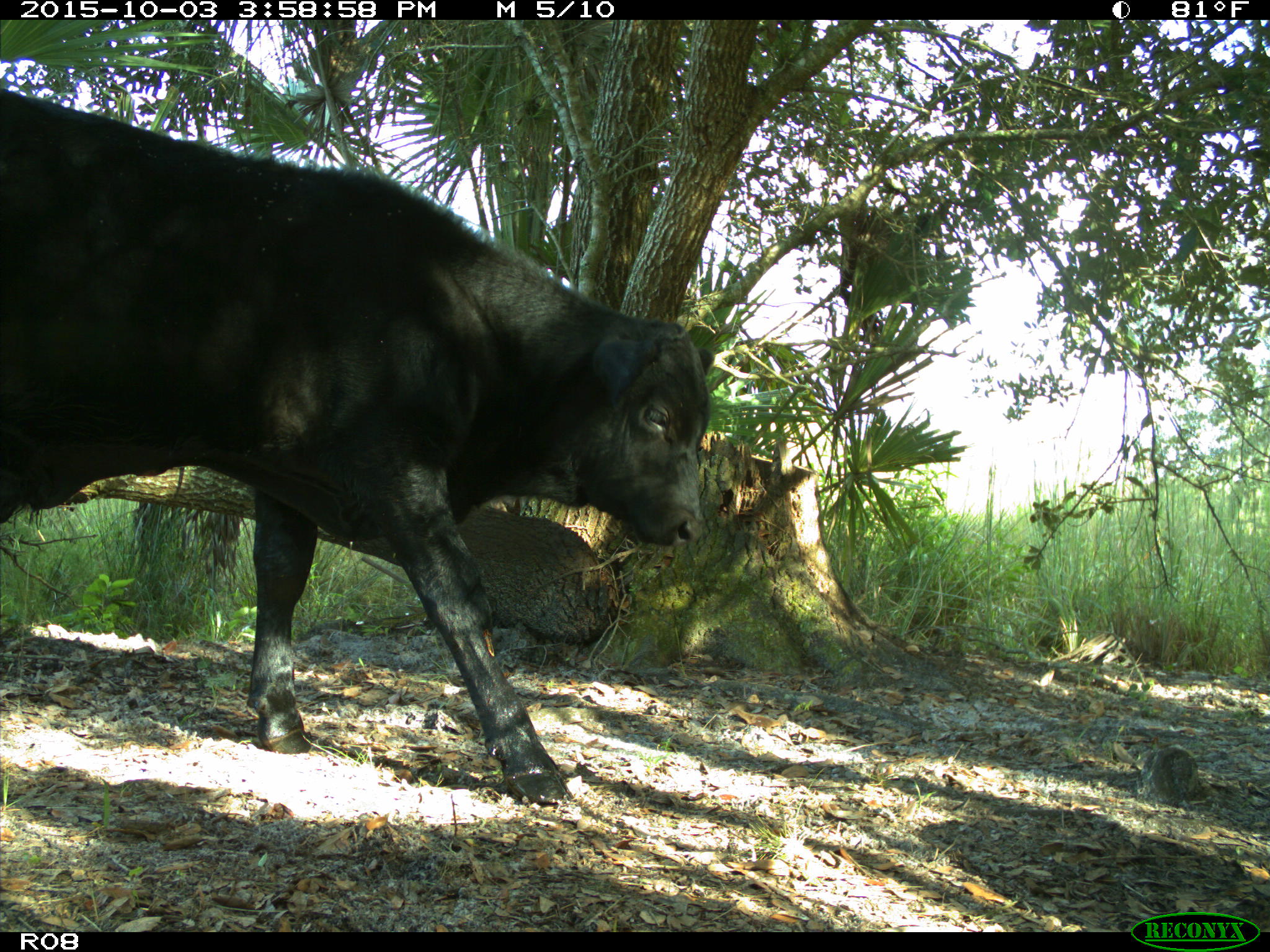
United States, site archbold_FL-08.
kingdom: Animalia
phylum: Chordata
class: Mammalia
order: Artiodactyla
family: Bovidae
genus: Bos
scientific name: Bos taurus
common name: domestic cow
Bos taurus (domestic cow).